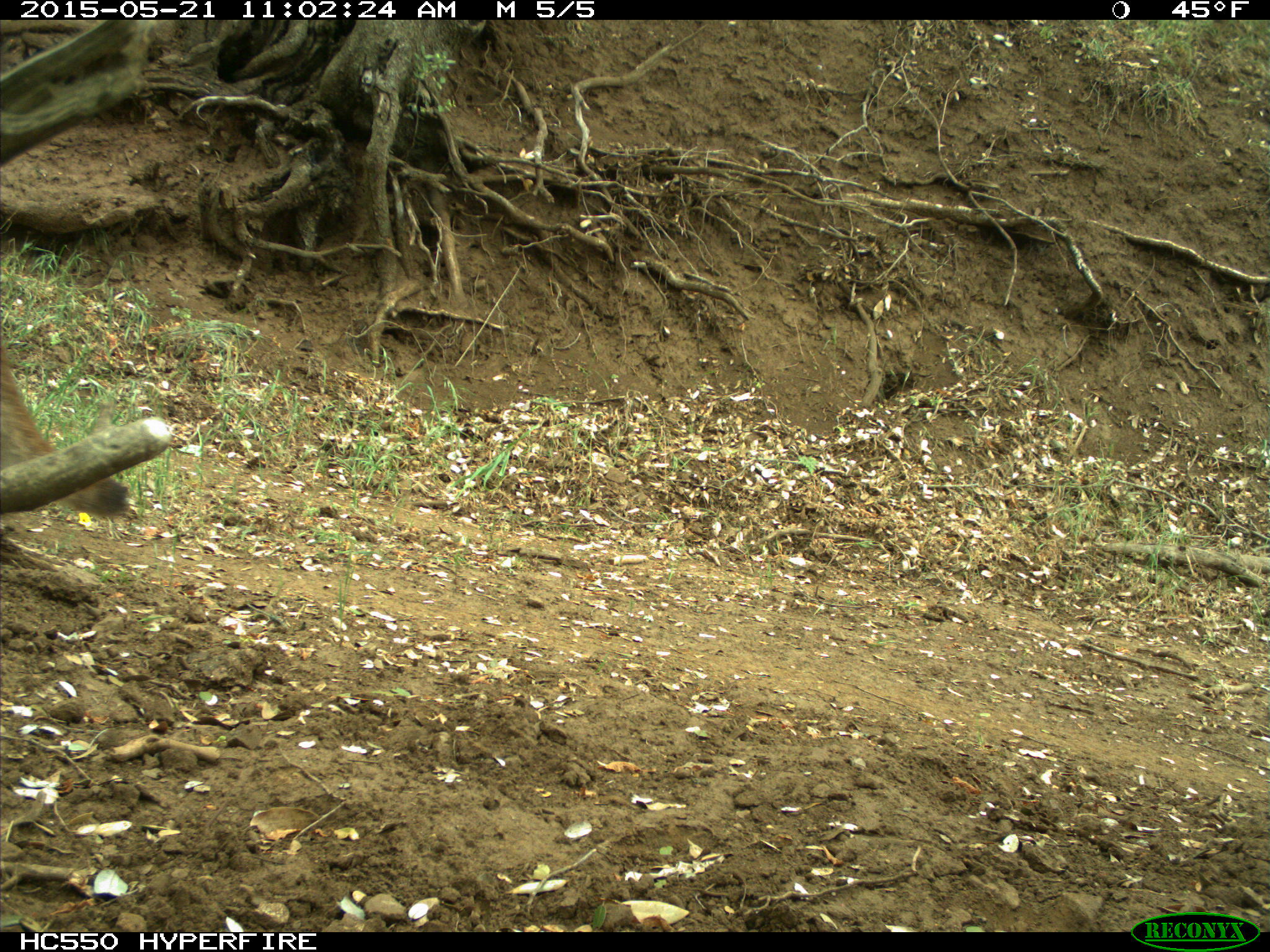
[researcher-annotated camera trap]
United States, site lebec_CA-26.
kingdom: Animalia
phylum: Chordata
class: Mammalia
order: Carnivora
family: Felidae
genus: Puma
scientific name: Puma concolor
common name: mountain lion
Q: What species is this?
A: Puma concolor (mountain lion).